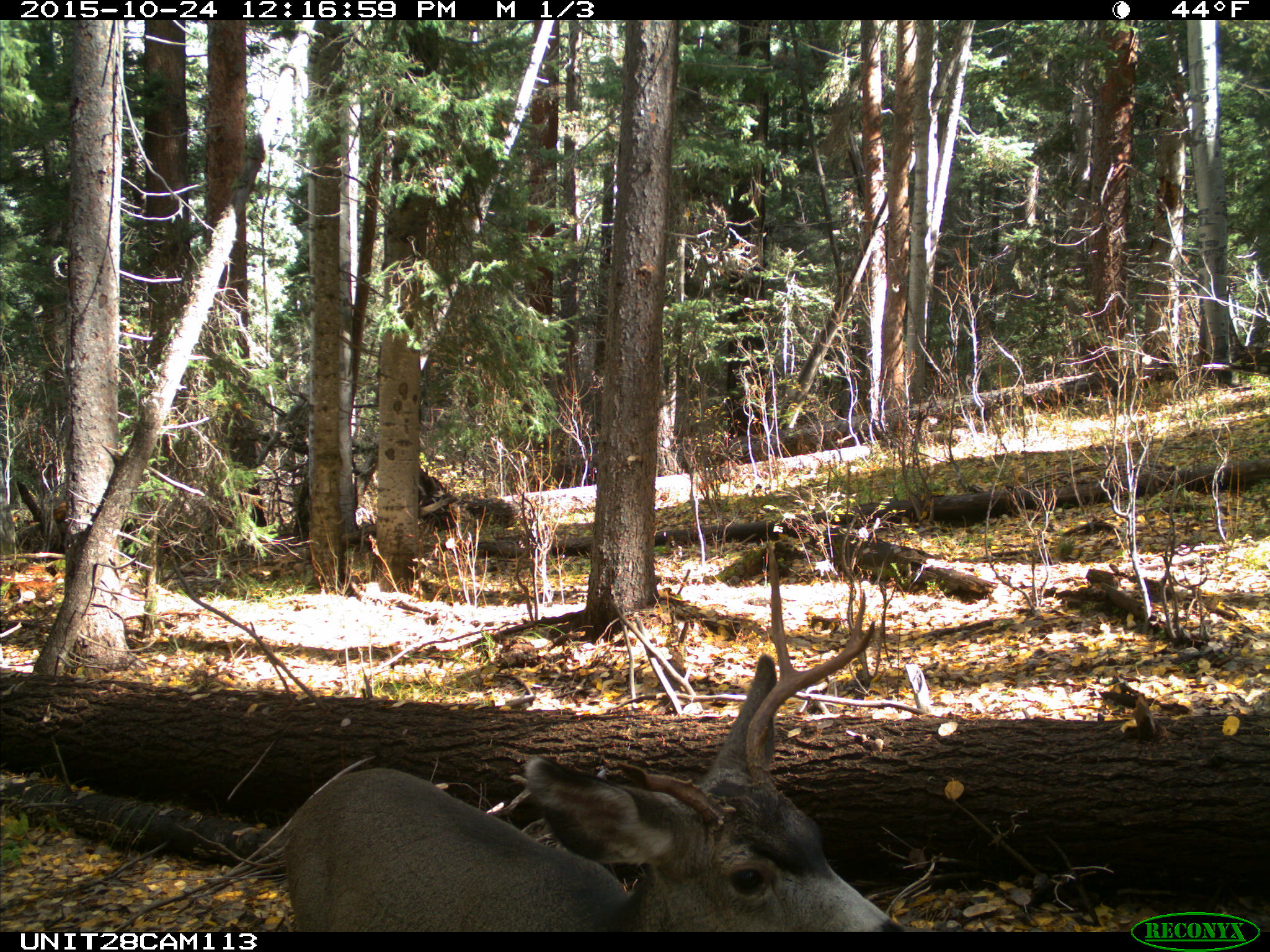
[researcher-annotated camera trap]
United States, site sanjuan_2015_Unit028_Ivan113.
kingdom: Animalia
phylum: Chordata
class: Mammalia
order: Artiodactyla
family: Cervidae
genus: Odocoileus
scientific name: Odocoileus hemionus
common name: mule deer